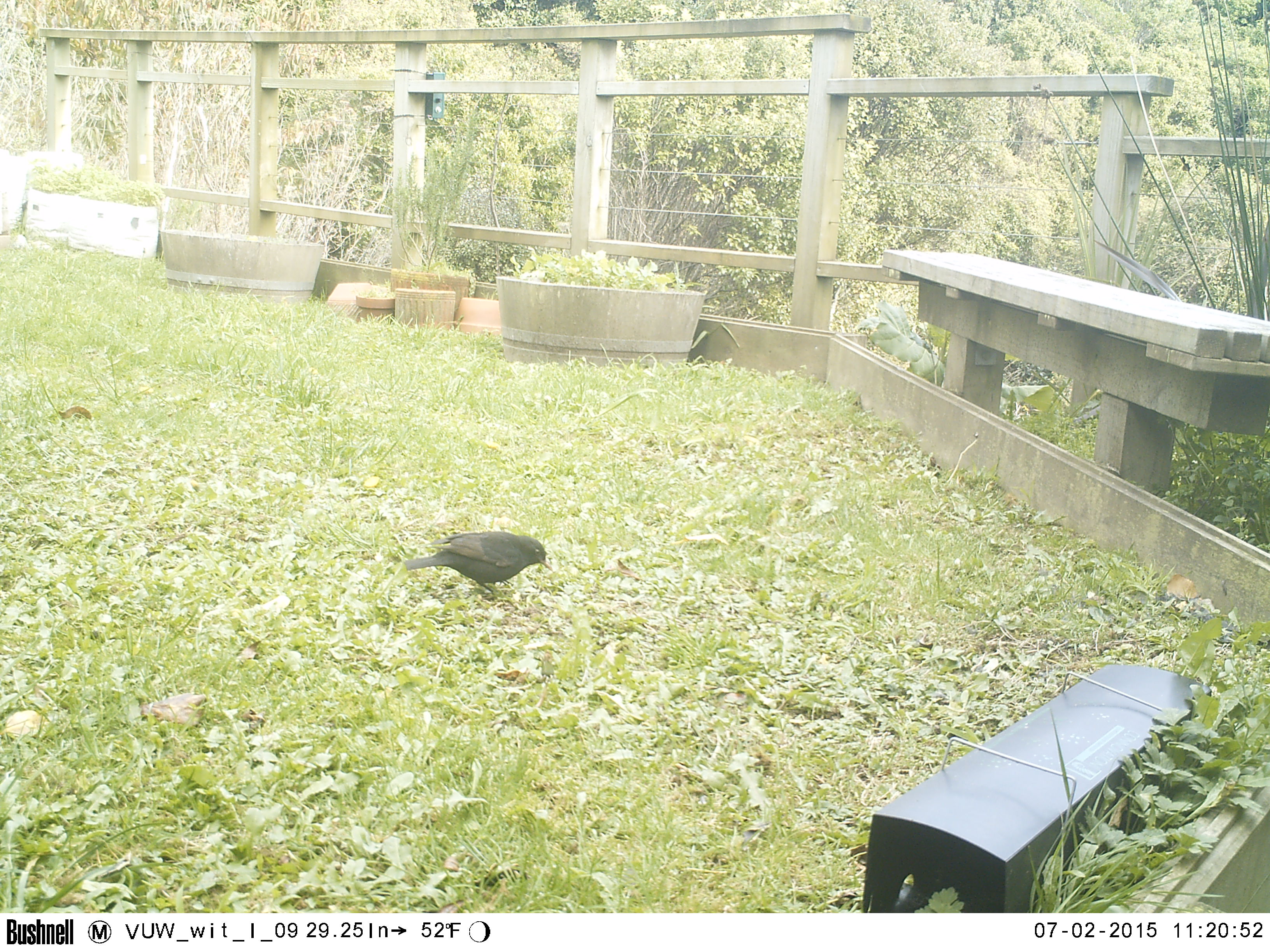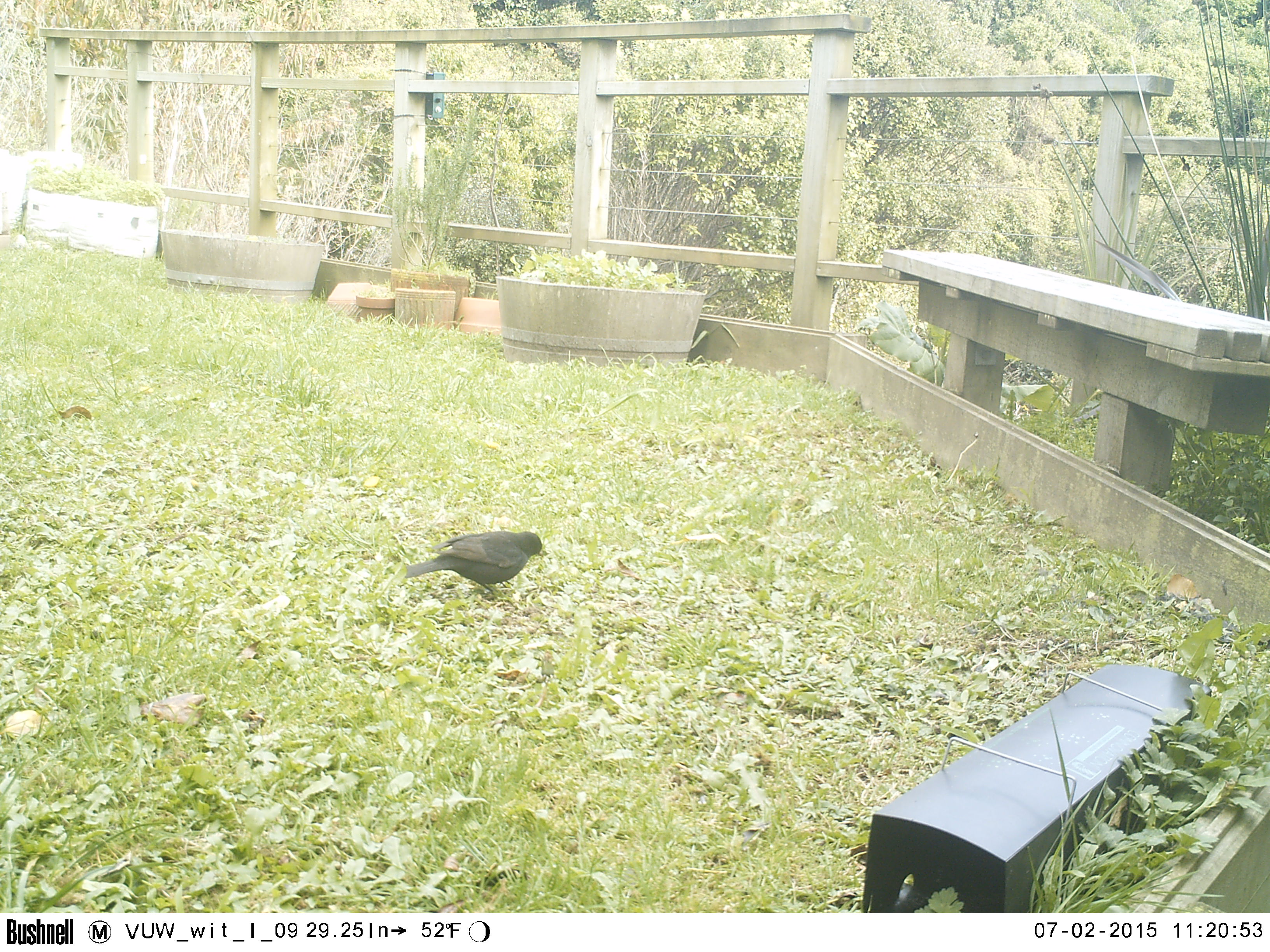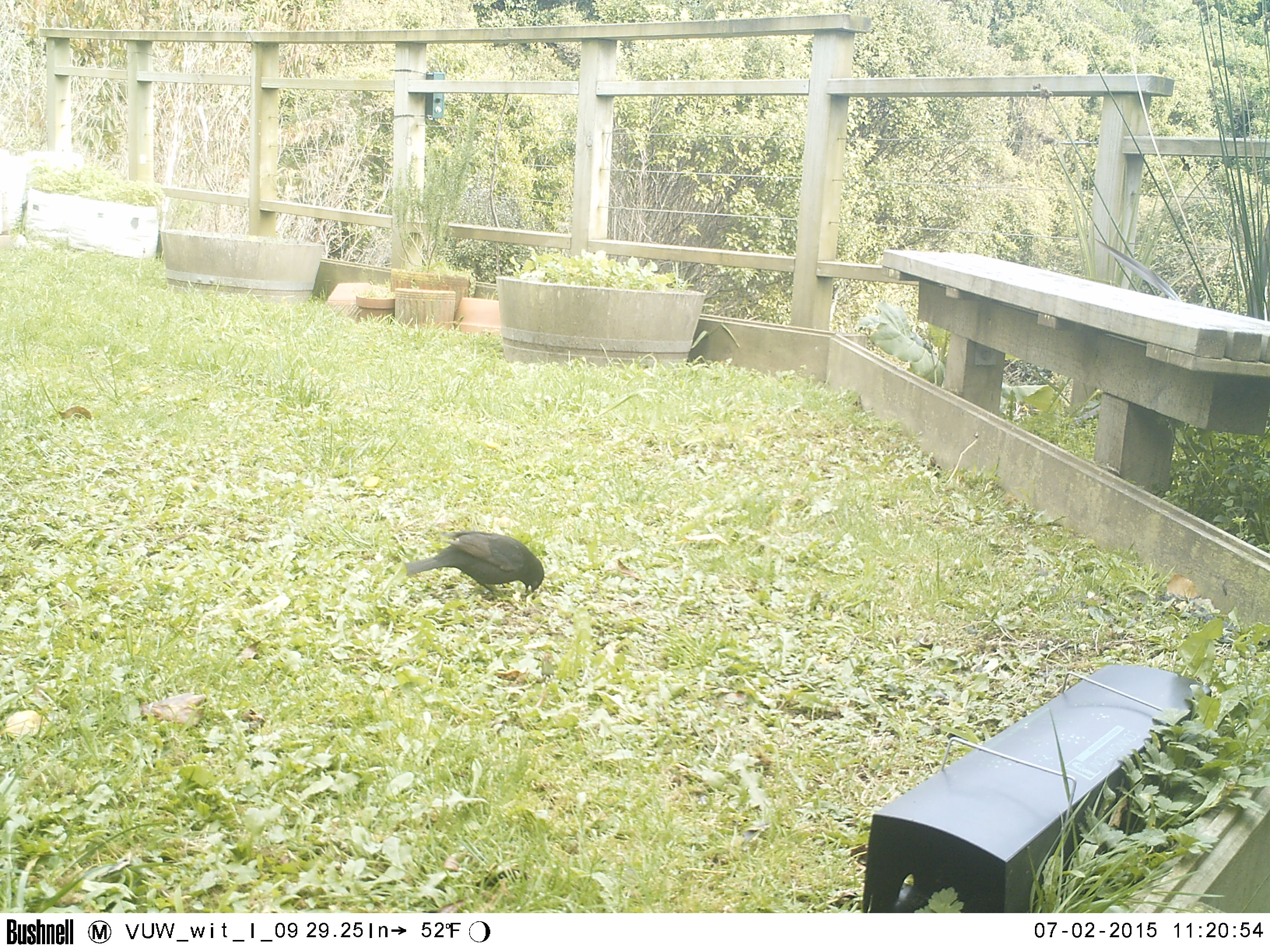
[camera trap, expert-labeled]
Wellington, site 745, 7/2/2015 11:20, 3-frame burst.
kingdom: Animalia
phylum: Chordata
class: Aves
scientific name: Aves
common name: bird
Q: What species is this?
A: Bird (Aves).